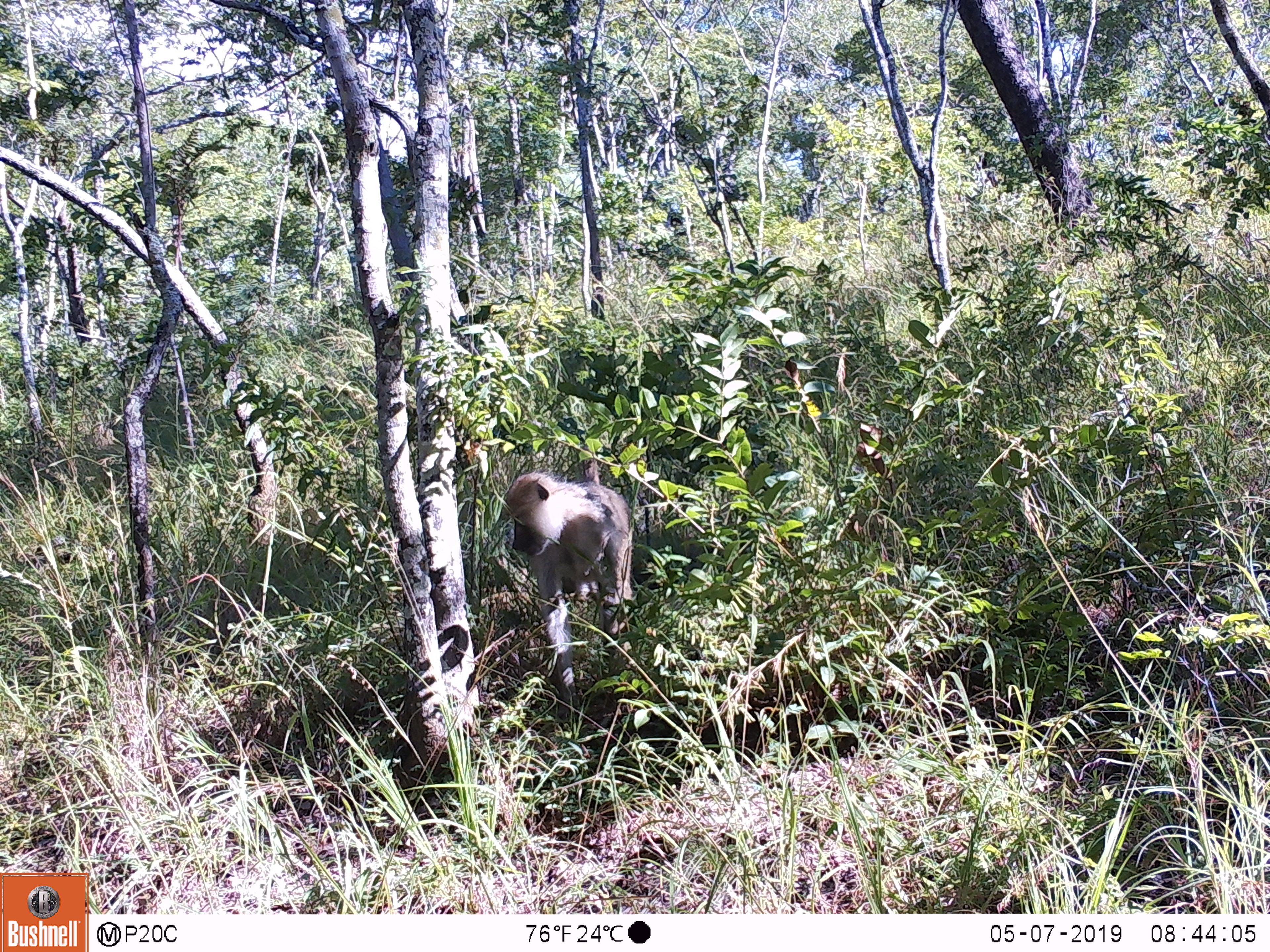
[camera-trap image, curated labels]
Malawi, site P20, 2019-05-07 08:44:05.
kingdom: Animalia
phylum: Chordata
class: Mammalia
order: Primates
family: Cercopithecidae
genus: Papio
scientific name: Papio cynocephalus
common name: yellow baboon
Yellow baboon (Papio cynocephalus), count 1.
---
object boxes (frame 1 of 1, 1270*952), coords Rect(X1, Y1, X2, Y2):
yellow baboon: Rect(492, 461, 650, 729)